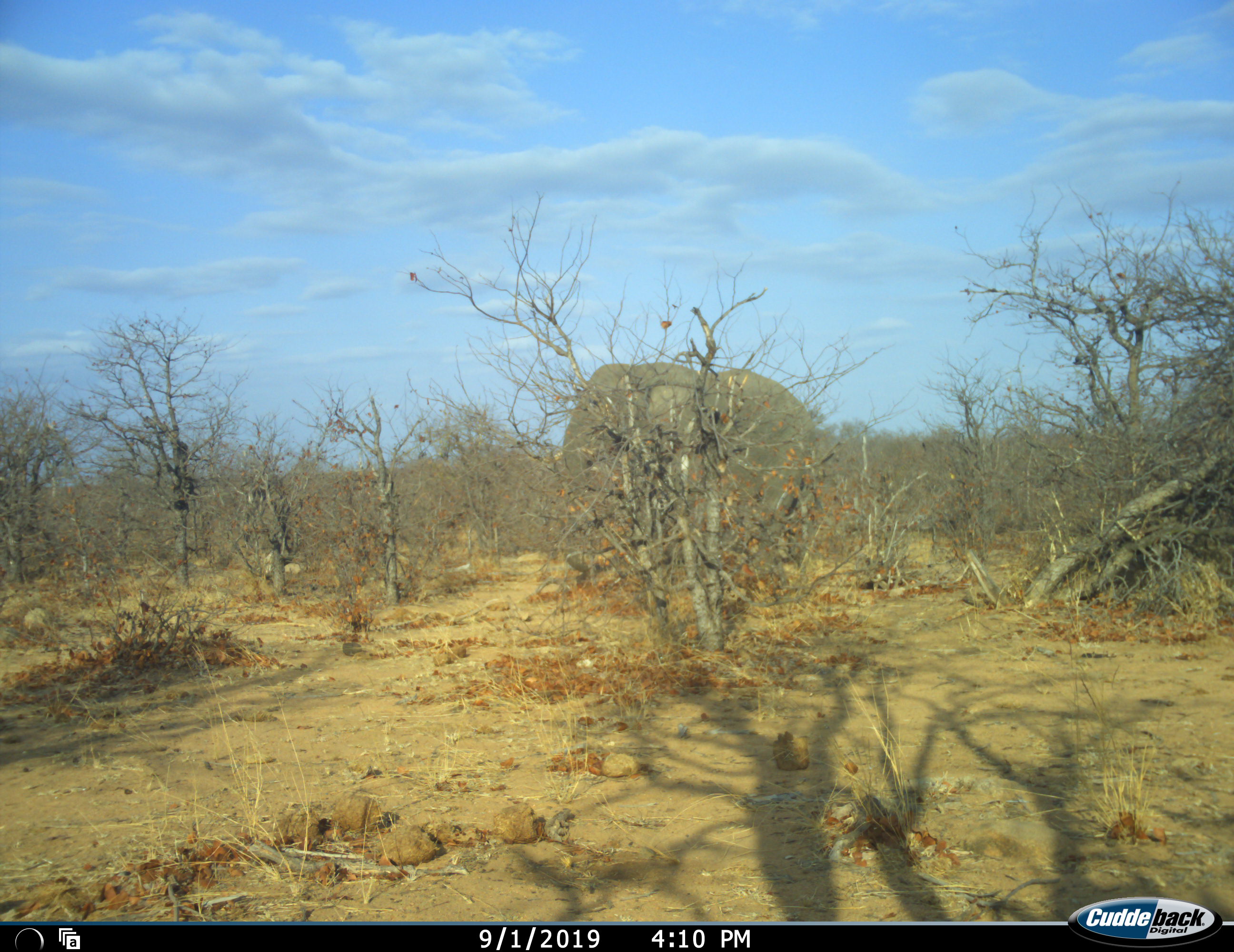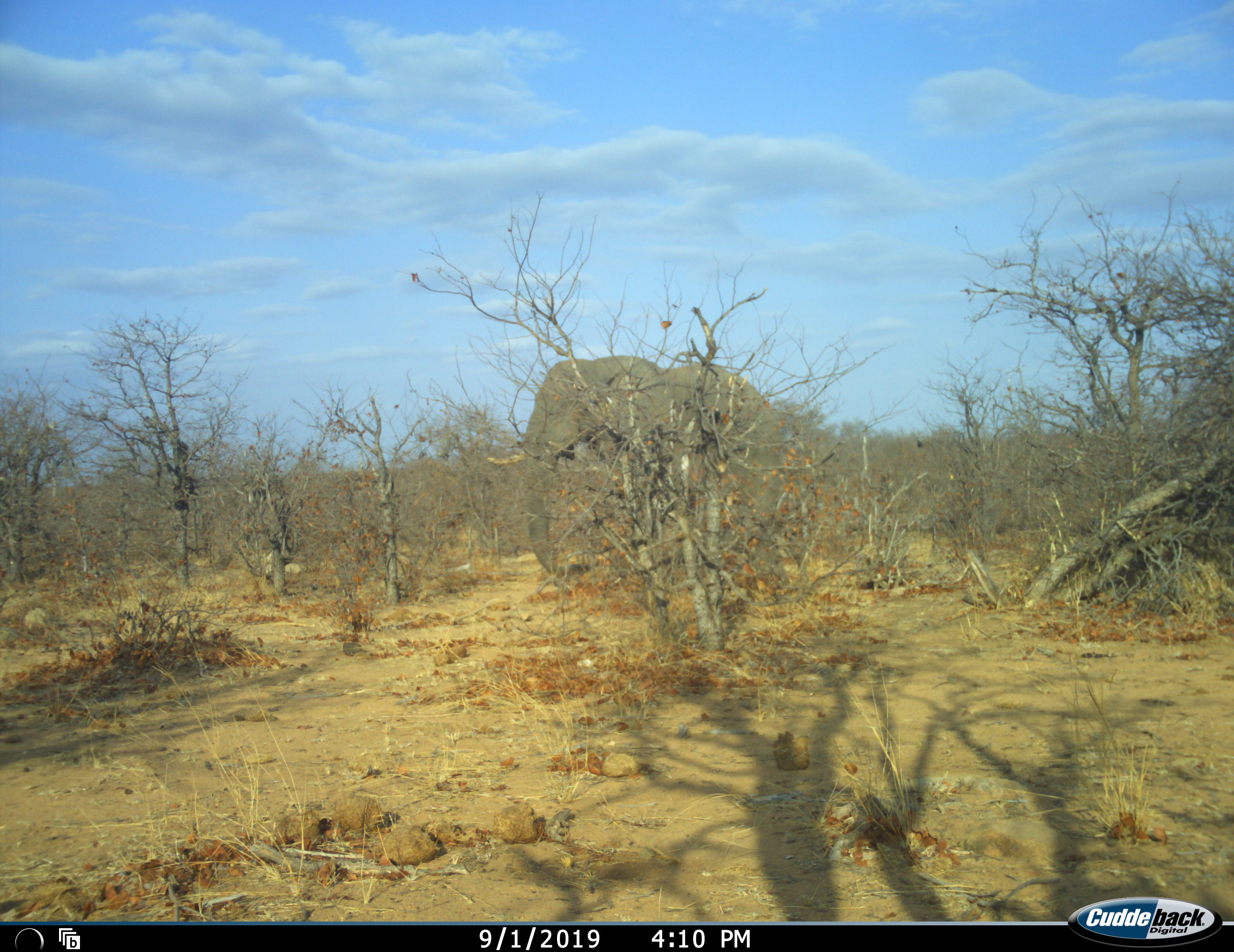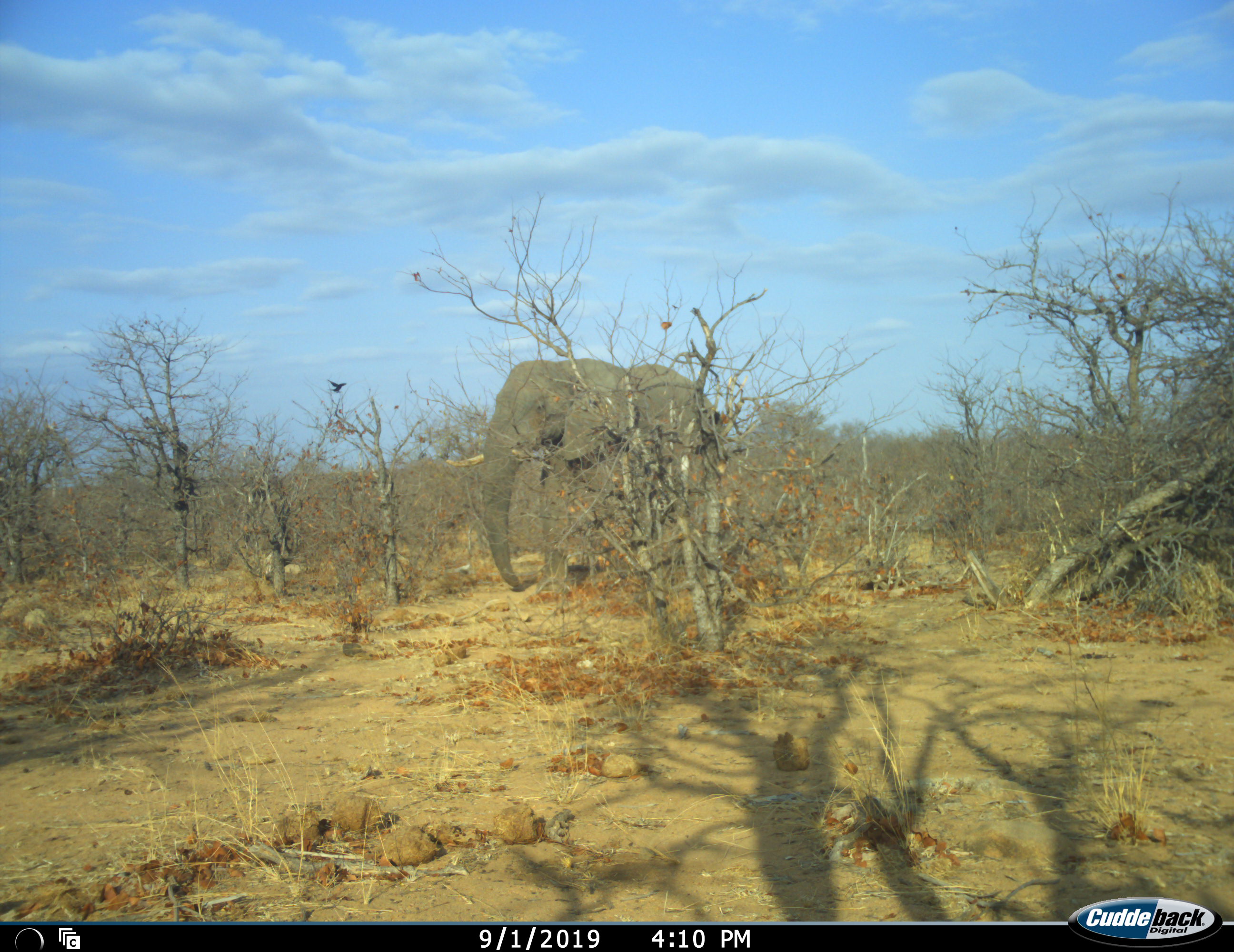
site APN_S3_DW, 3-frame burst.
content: unidentified animal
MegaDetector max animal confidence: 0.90